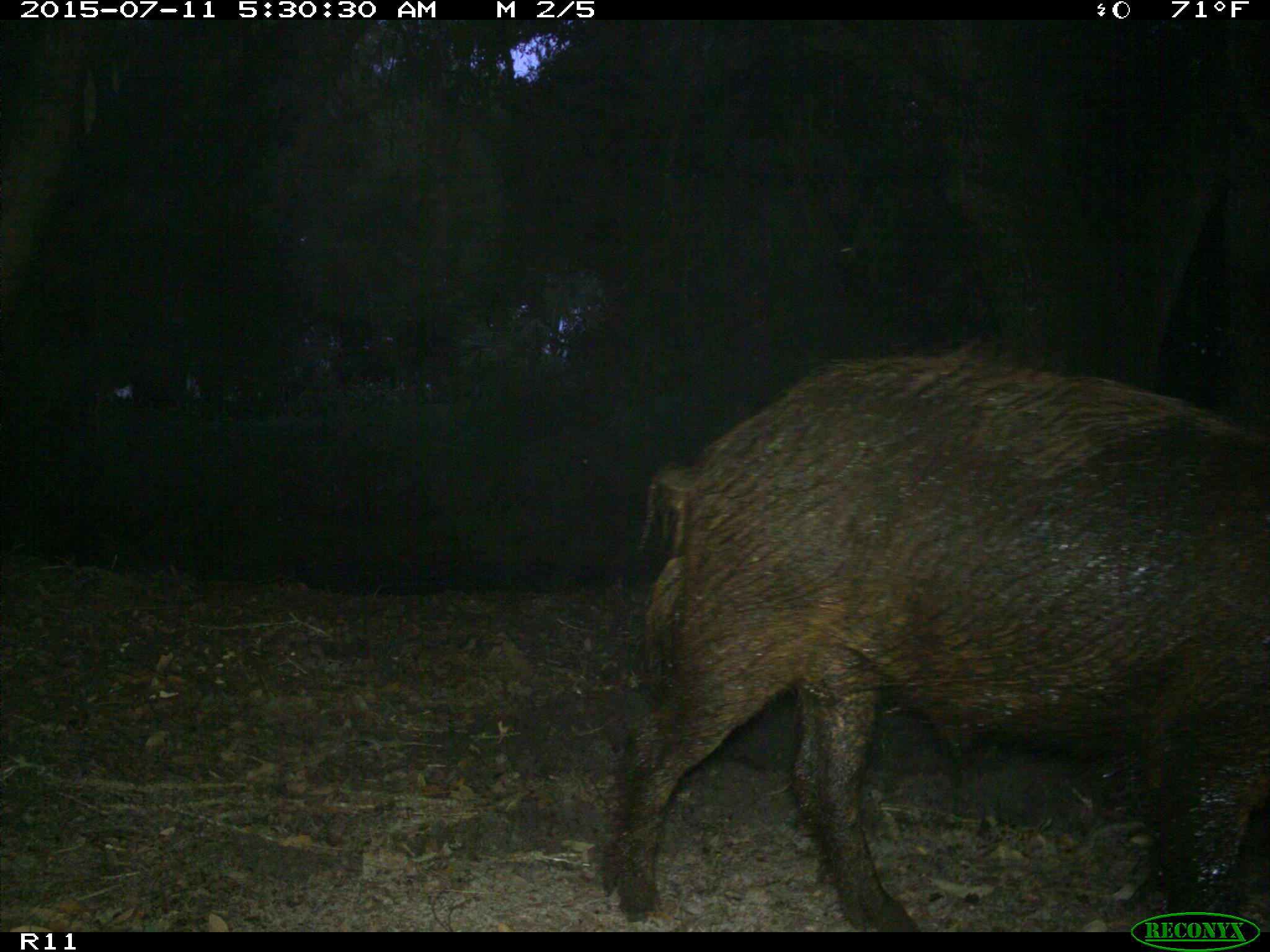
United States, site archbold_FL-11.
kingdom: Animalia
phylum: Chordata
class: Mammalia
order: Artiodactyla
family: Suidae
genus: Sus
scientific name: Sus scrofa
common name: wild boar